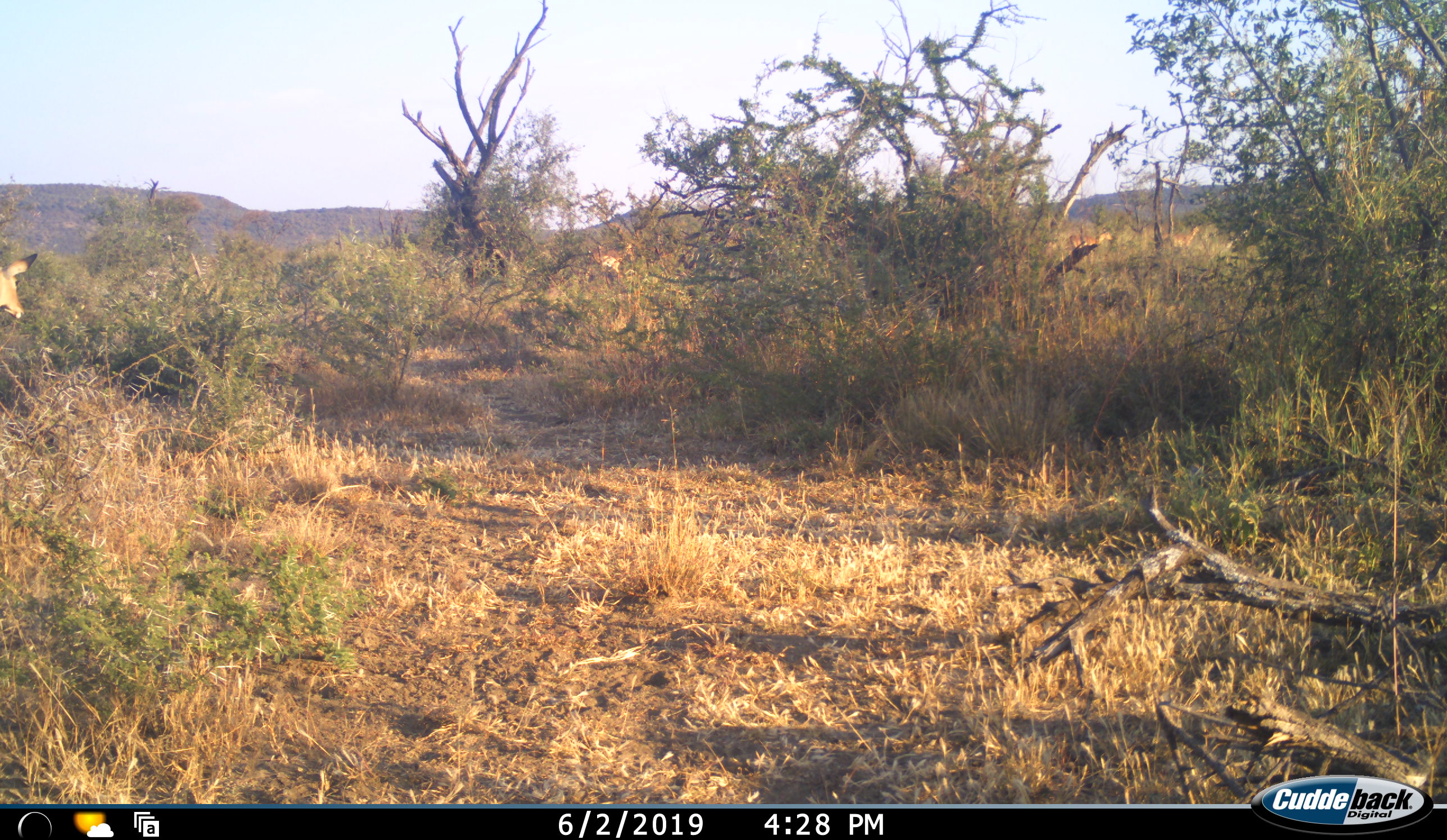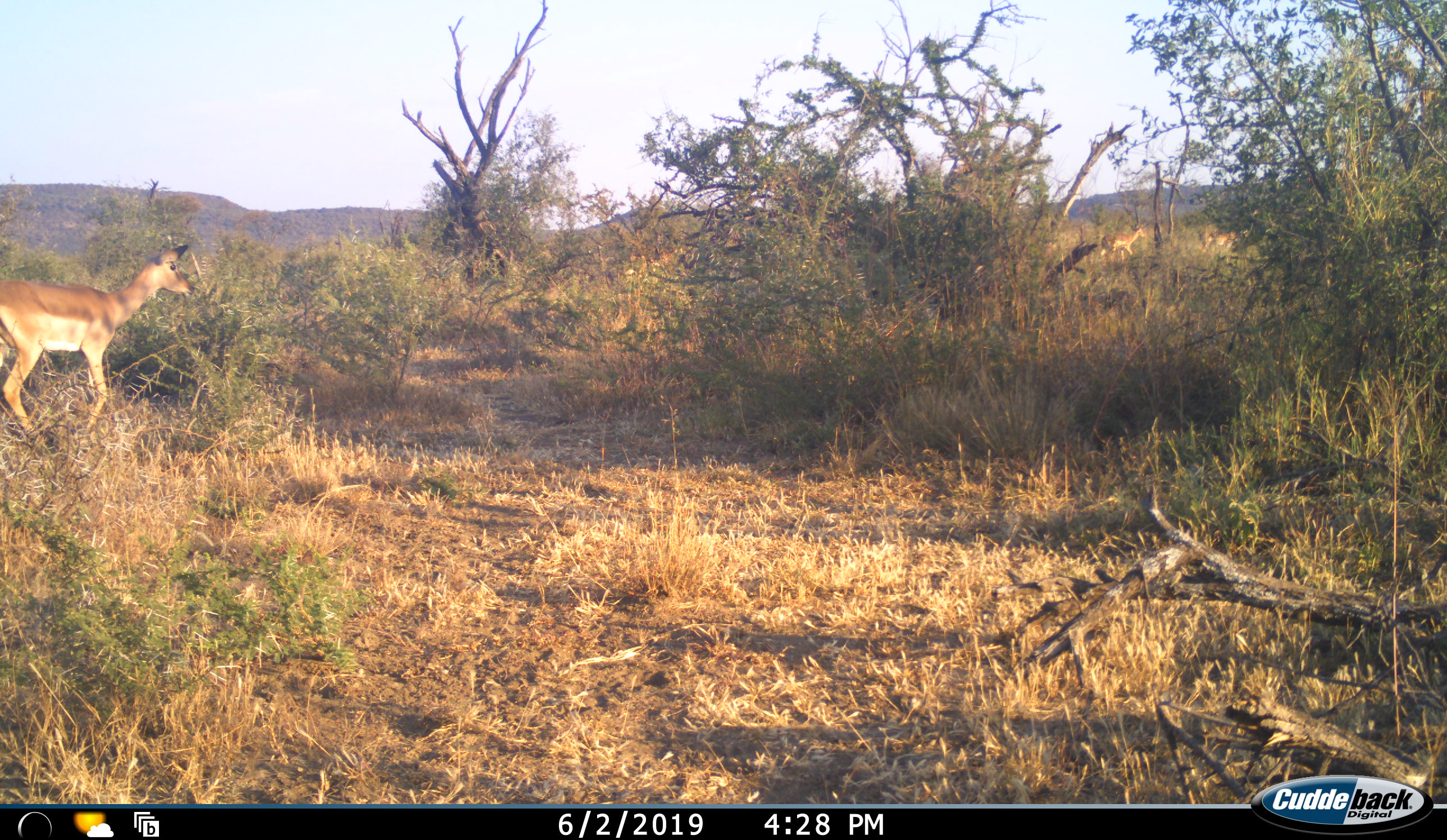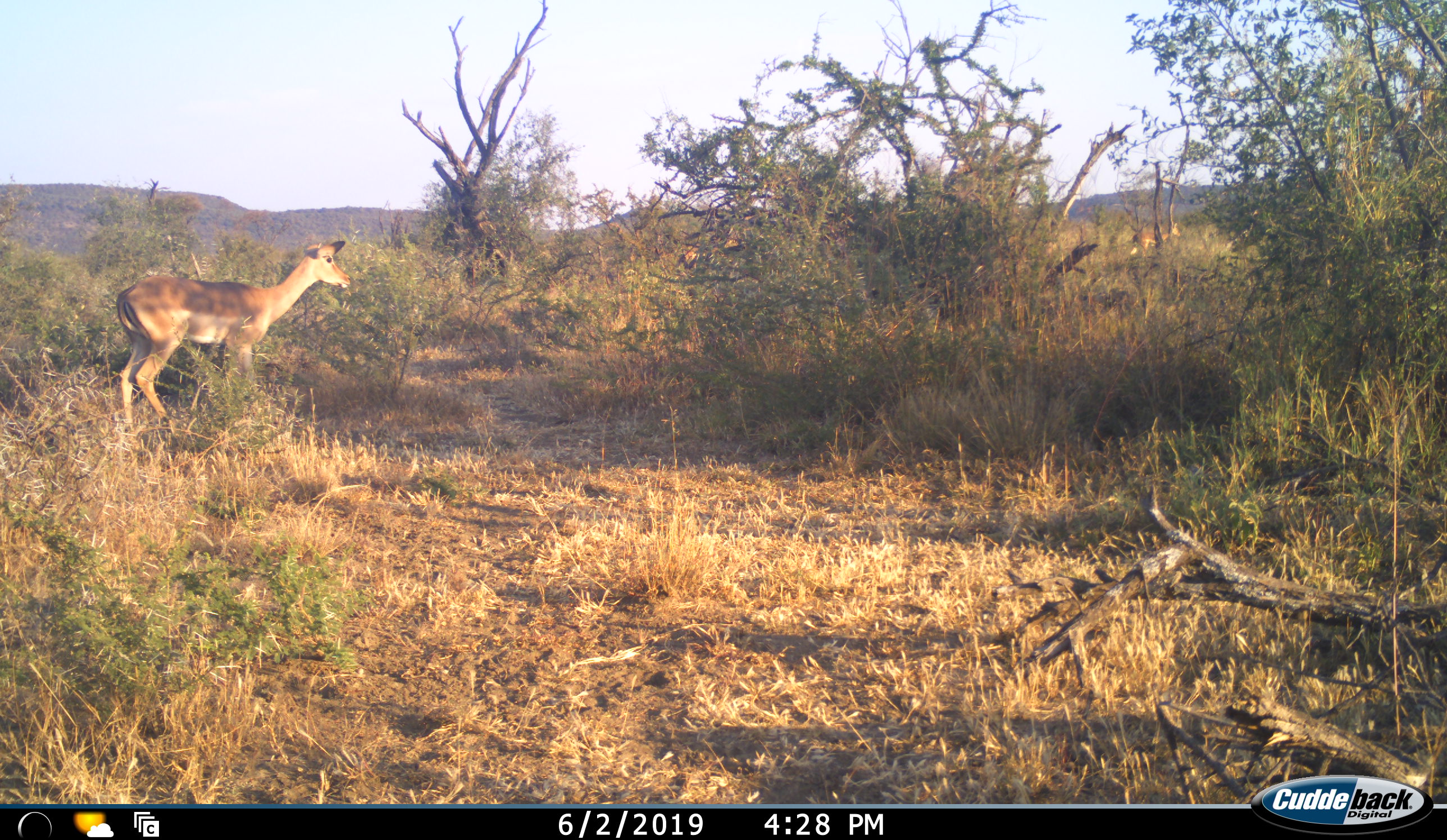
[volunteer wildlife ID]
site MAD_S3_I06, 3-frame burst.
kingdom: Animalia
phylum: Chordata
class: Mammalia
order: Artiodactyla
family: Bovidae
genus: Aepyceros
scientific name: Aepyceros melampus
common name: impala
Impala (Aepyceros melampus), count 4. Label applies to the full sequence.